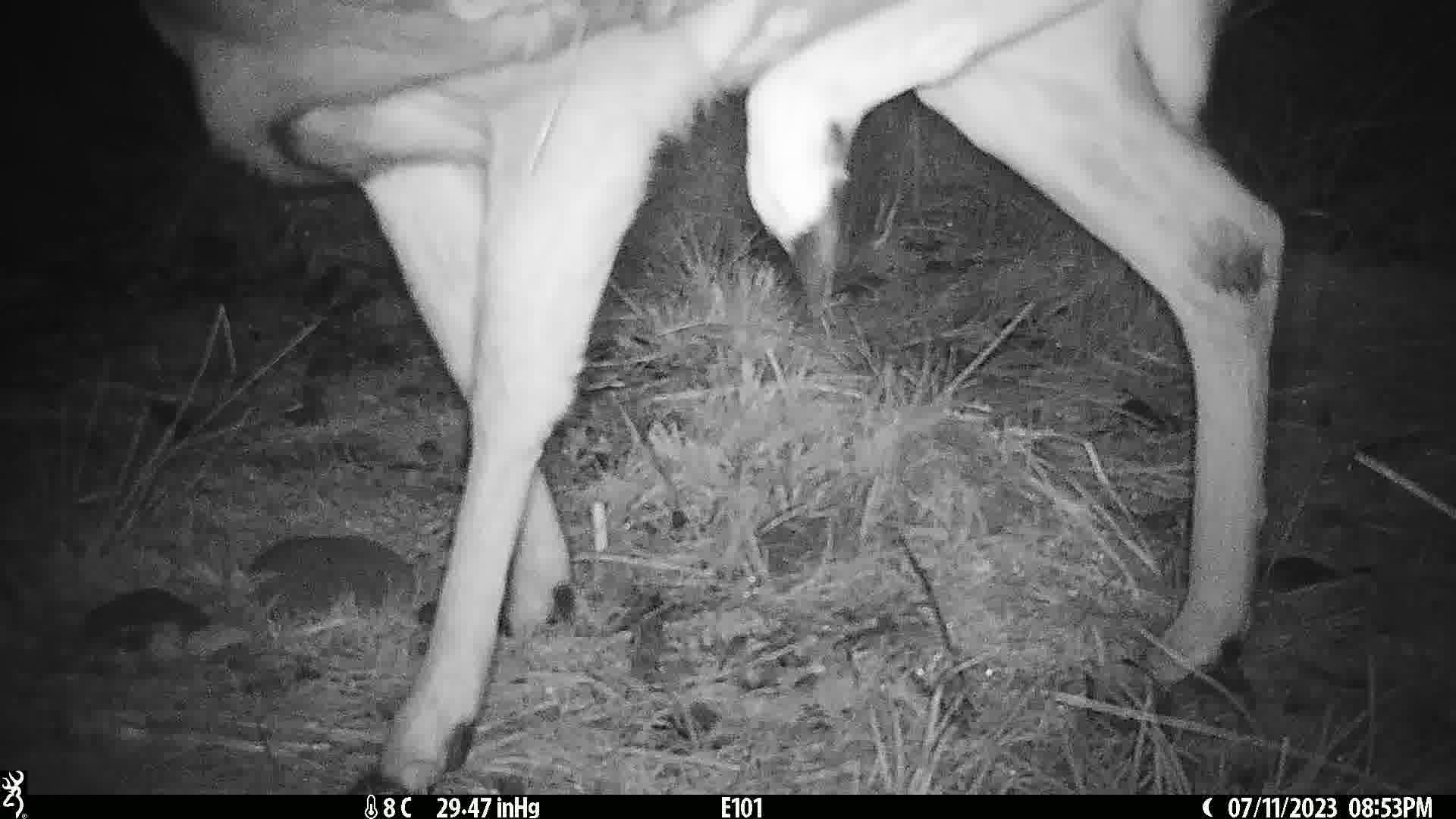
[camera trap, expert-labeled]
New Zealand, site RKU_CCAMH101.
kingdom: Animalia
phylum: Chordata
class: Mammalia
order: Artiodactyla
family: Cervidae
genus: Odocoileus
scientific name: Odocoileus virginianus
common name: white-tailed deer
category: white tailed deer